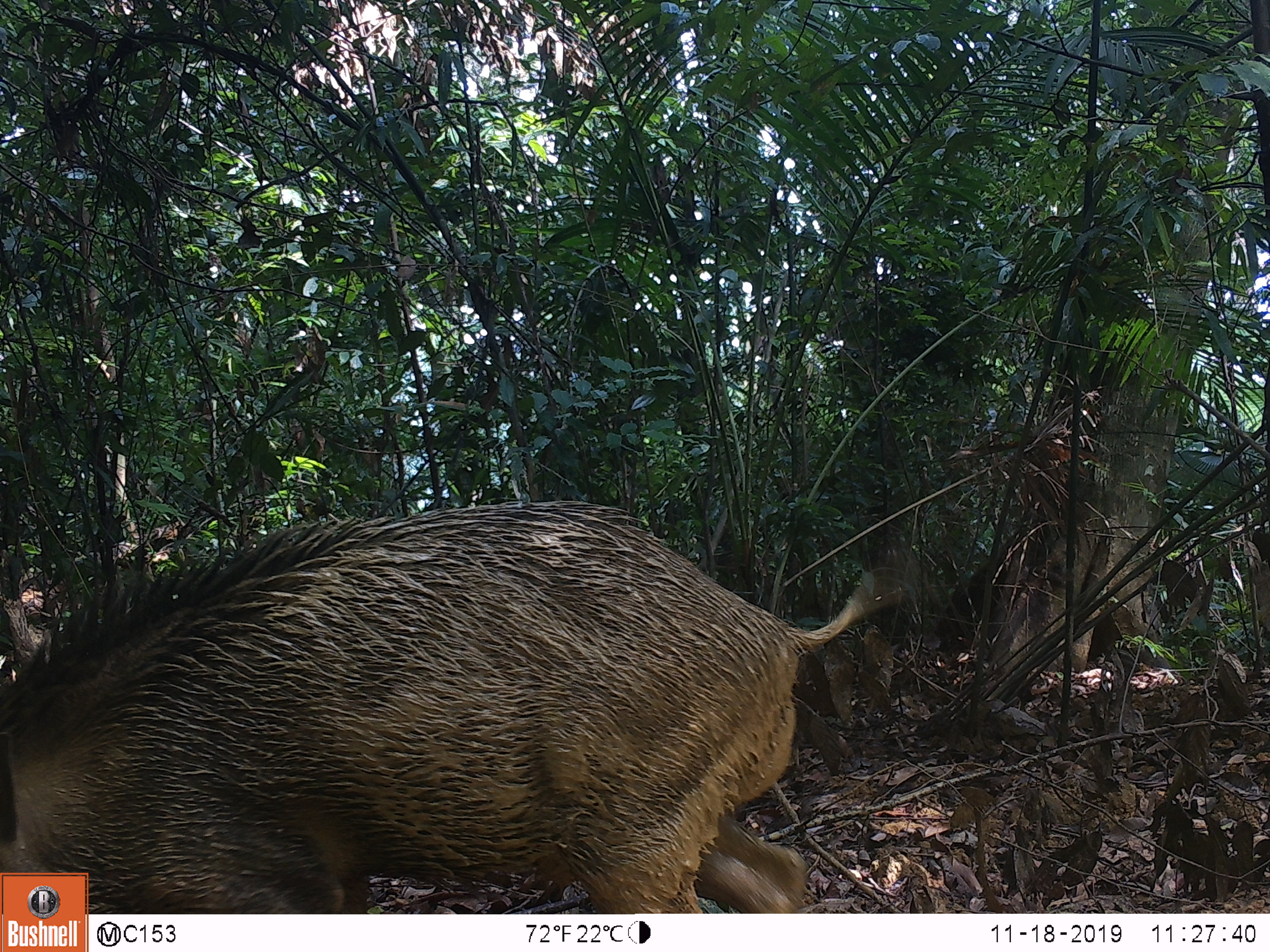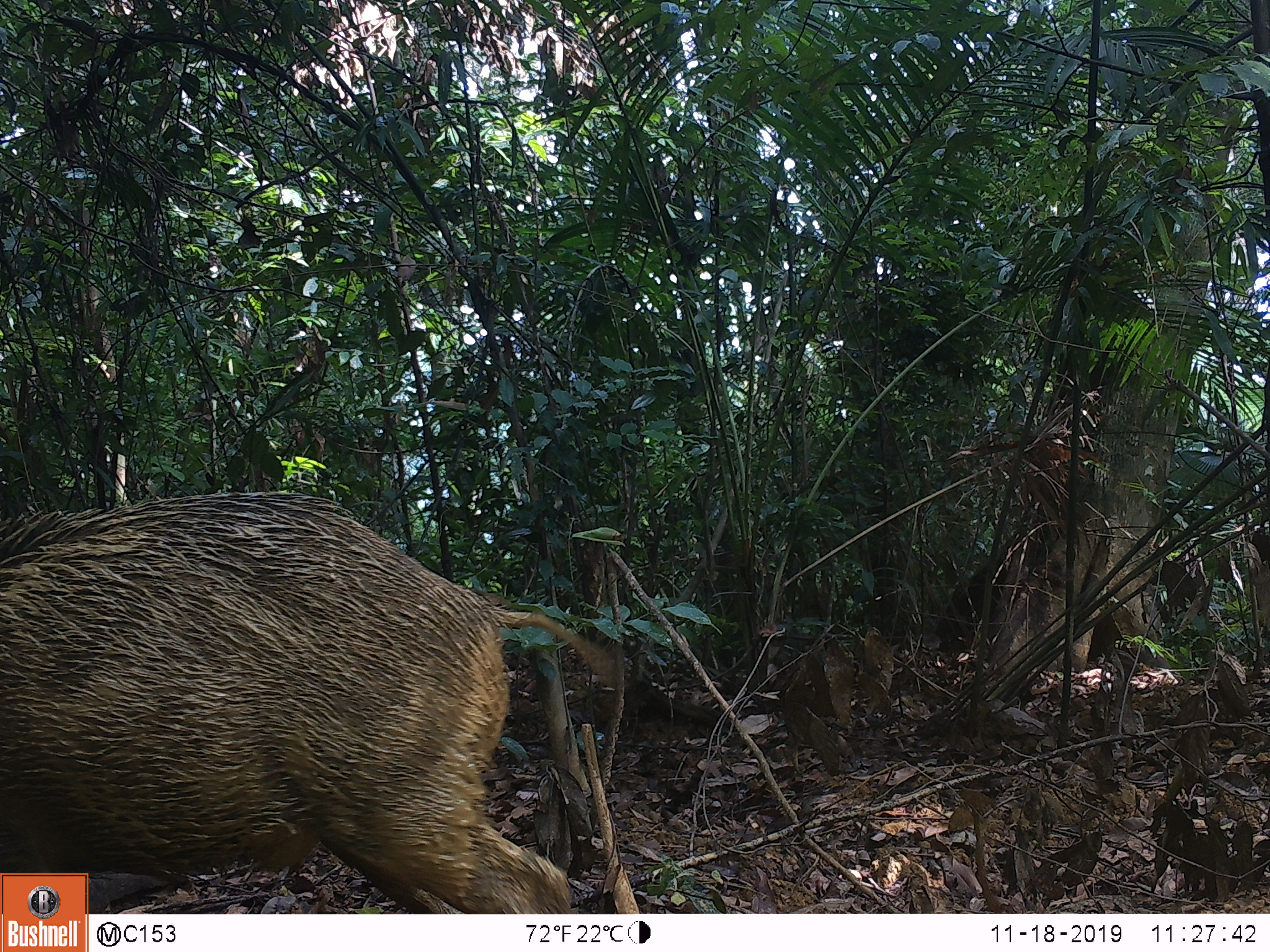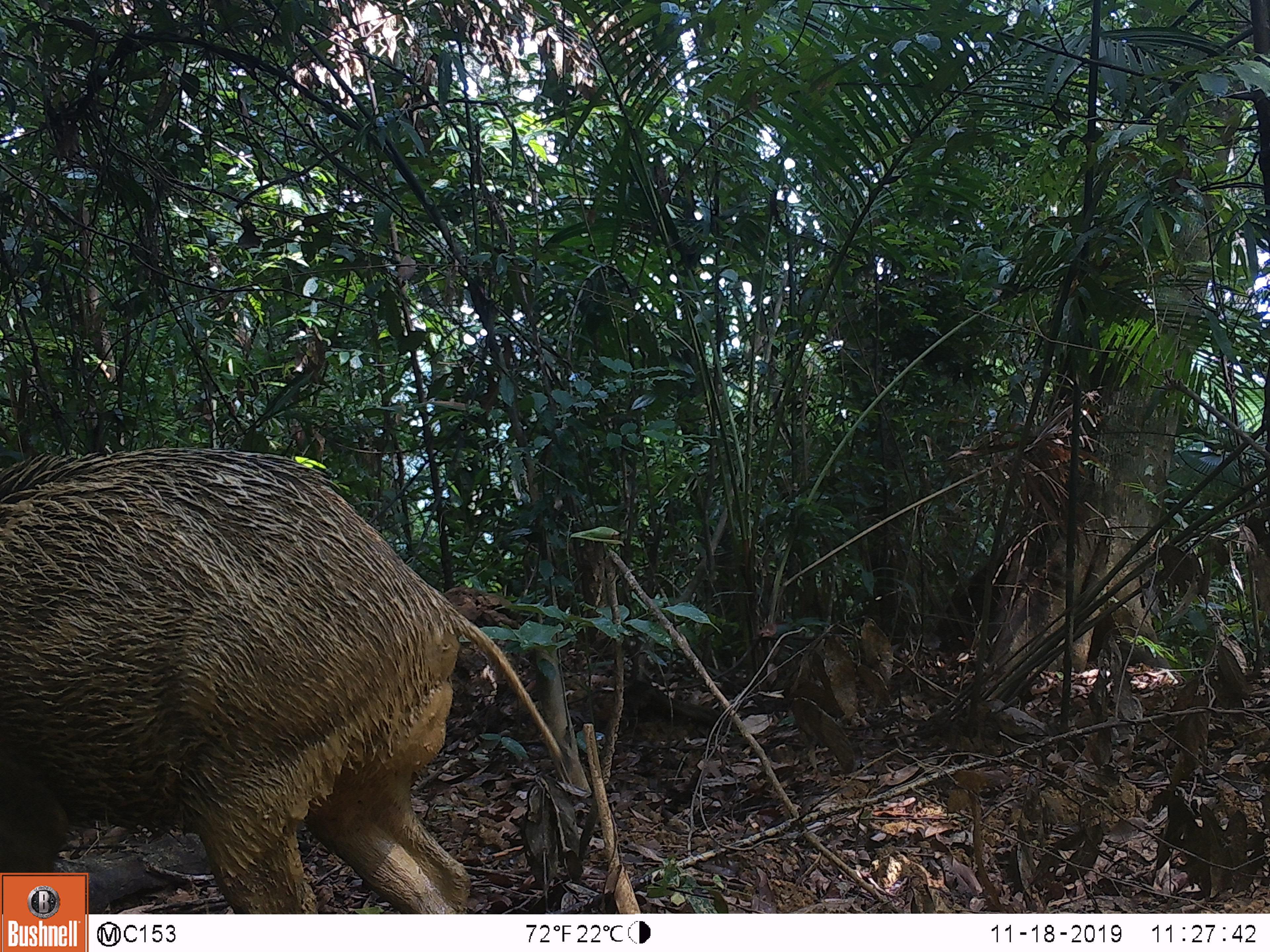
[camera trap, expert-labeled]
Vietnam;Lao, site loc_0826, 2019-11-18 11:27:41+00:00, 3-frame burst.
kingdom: Animalia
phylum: Chordata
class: Mammalia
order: Artiodactyla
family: Suidae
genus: Sus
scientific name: Sus scrofa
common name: eurasian wild pig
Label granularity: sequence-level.